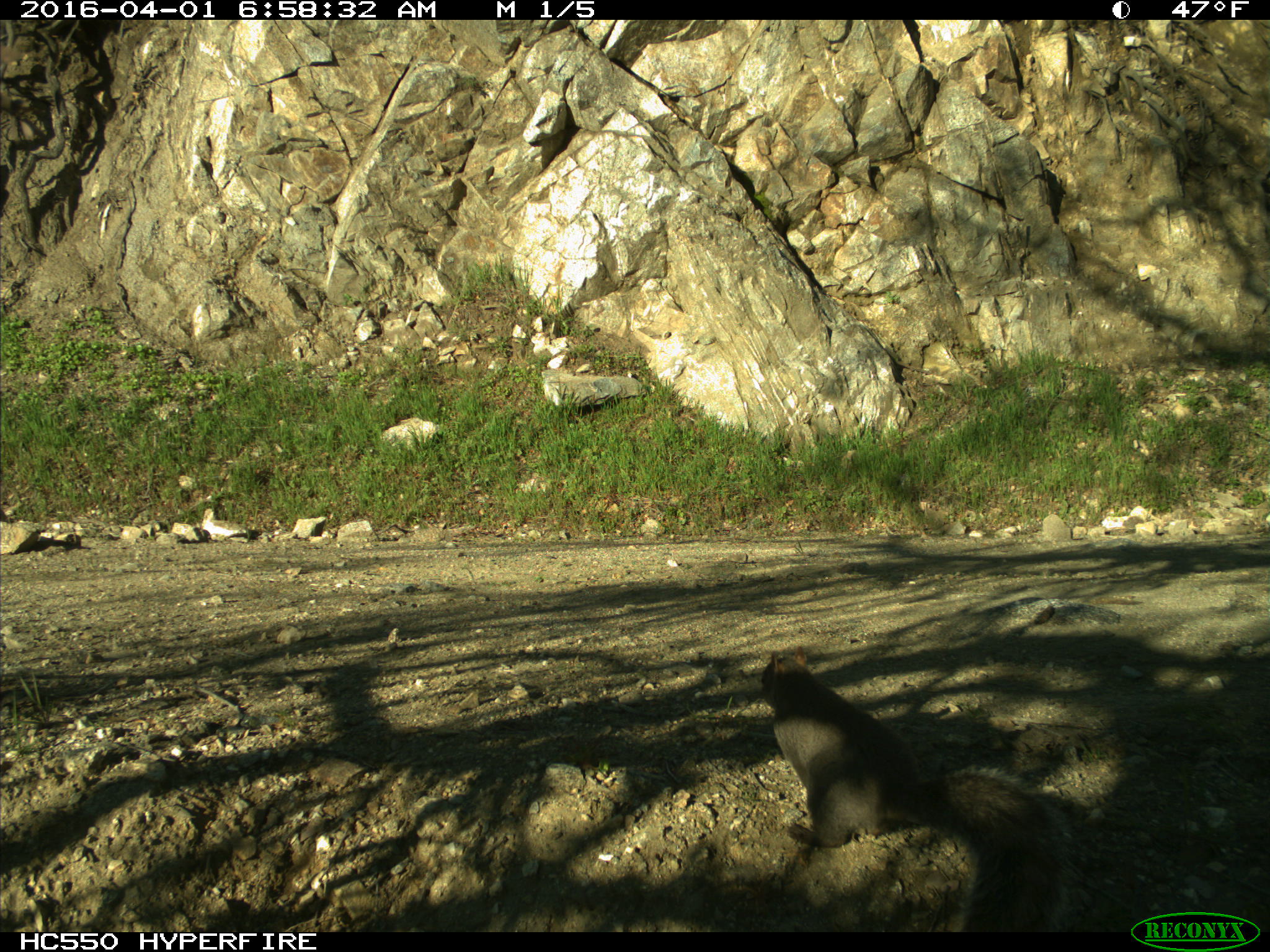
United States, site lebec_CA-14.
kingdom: Animalia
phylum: Chordata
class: Mammalia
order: Rodentia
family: Sciuridae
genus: Sciurus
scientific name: Sciurus carolinensis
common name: eastern gray squirrel